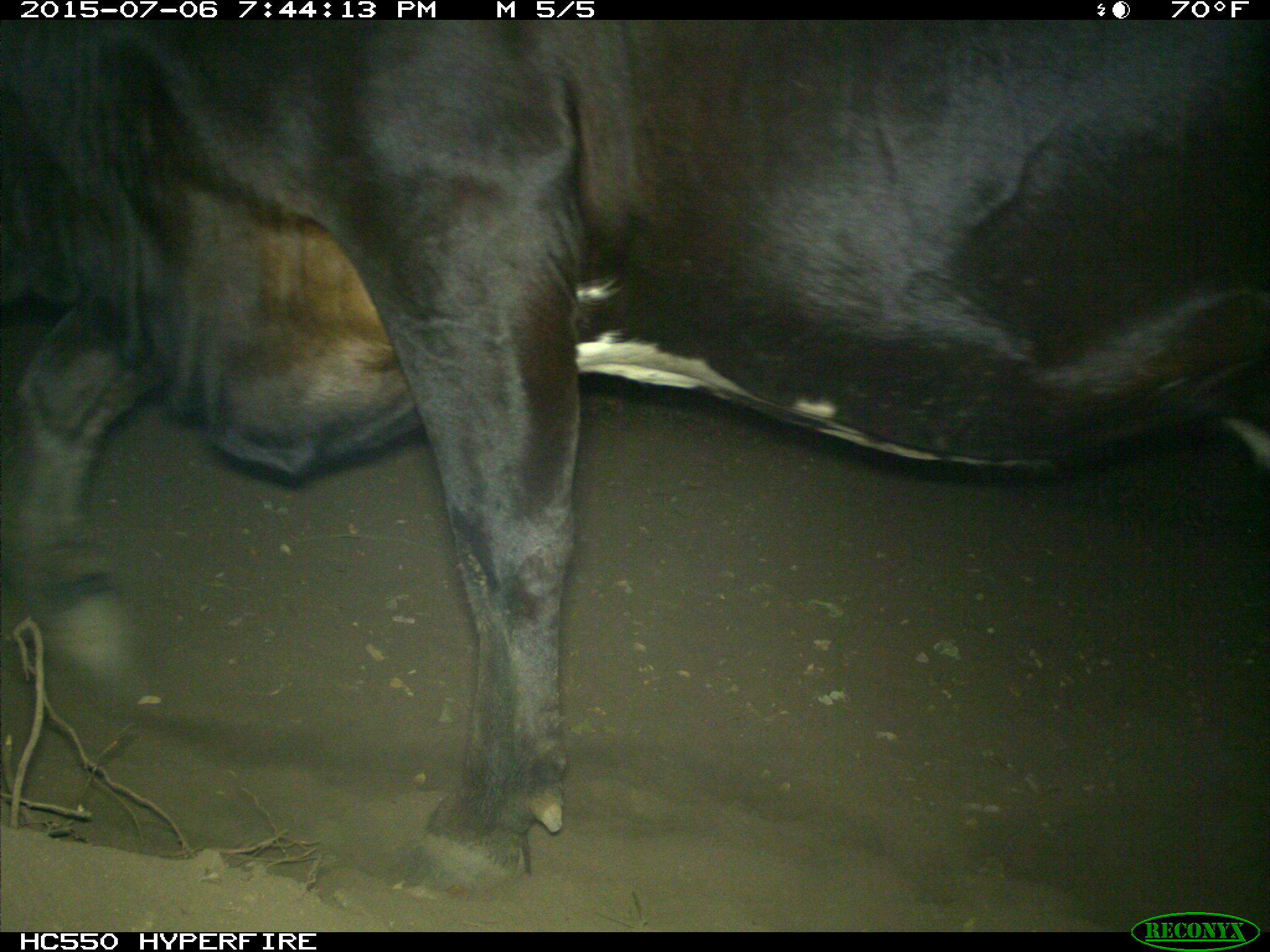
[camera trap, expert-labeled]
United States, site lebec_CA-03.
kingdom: Animalia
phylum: Chordata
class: Mammalia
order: Artiodactyla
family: Bovidae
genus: Bos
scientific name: Bos taurus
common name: domestic cow